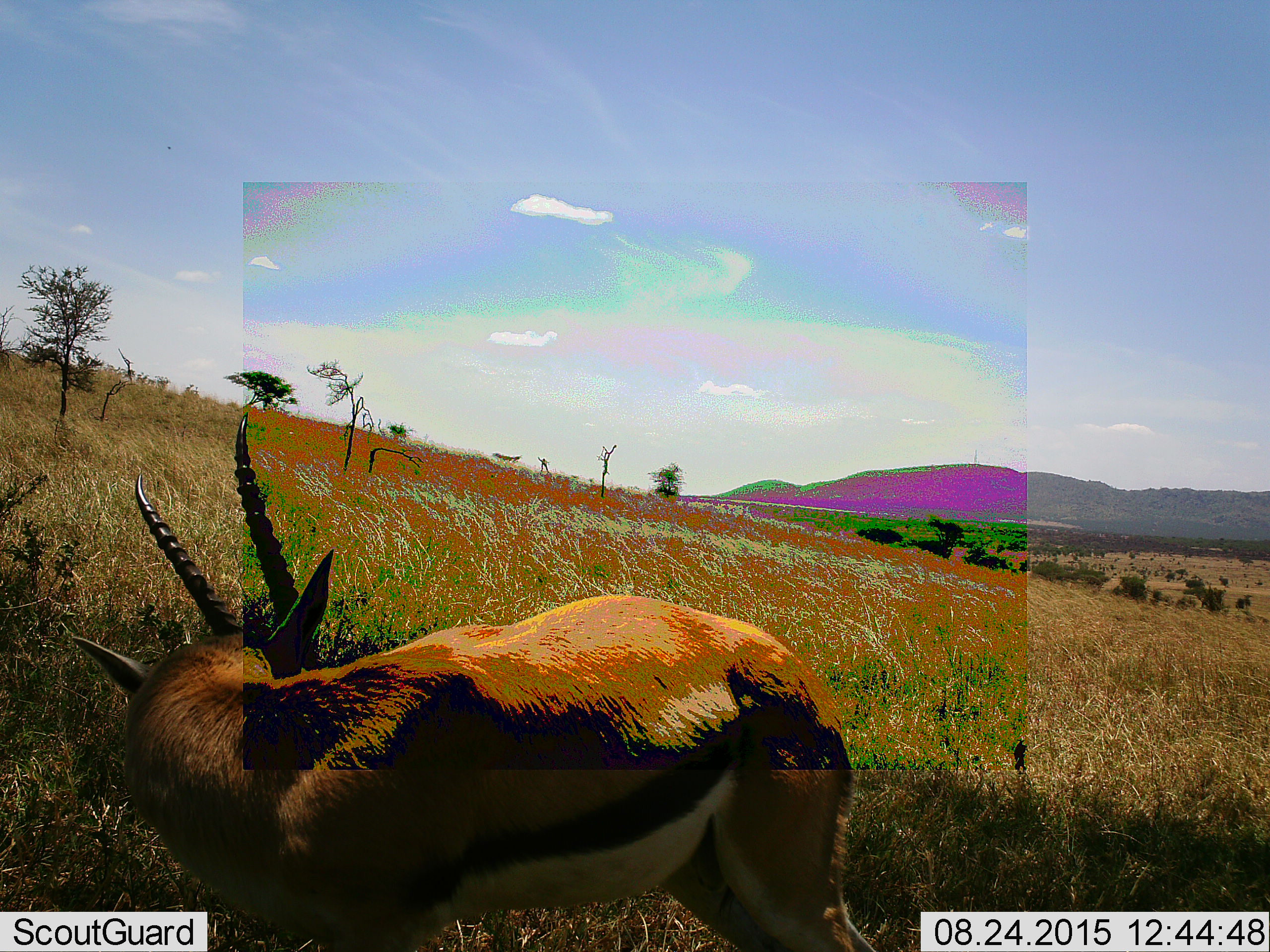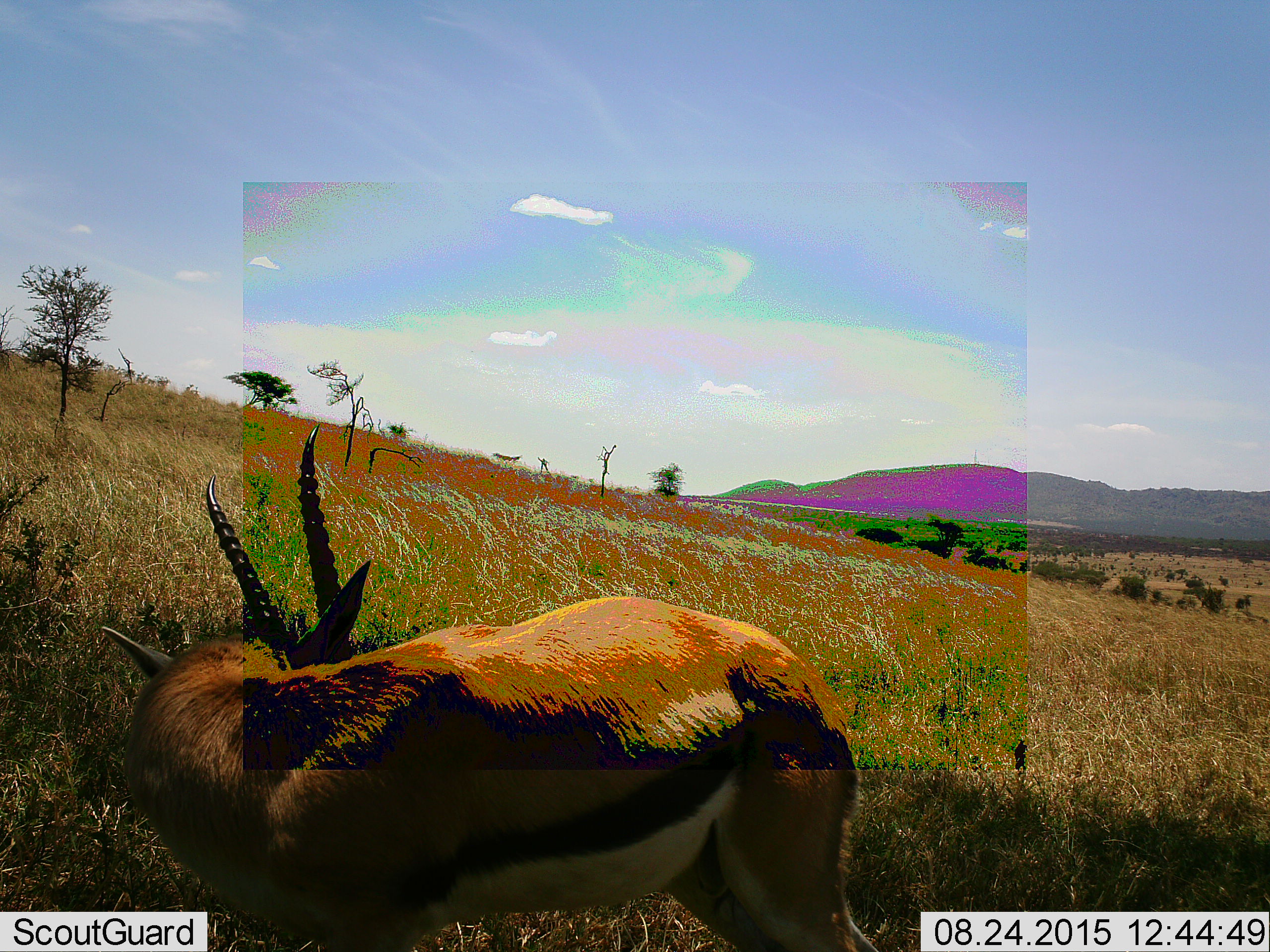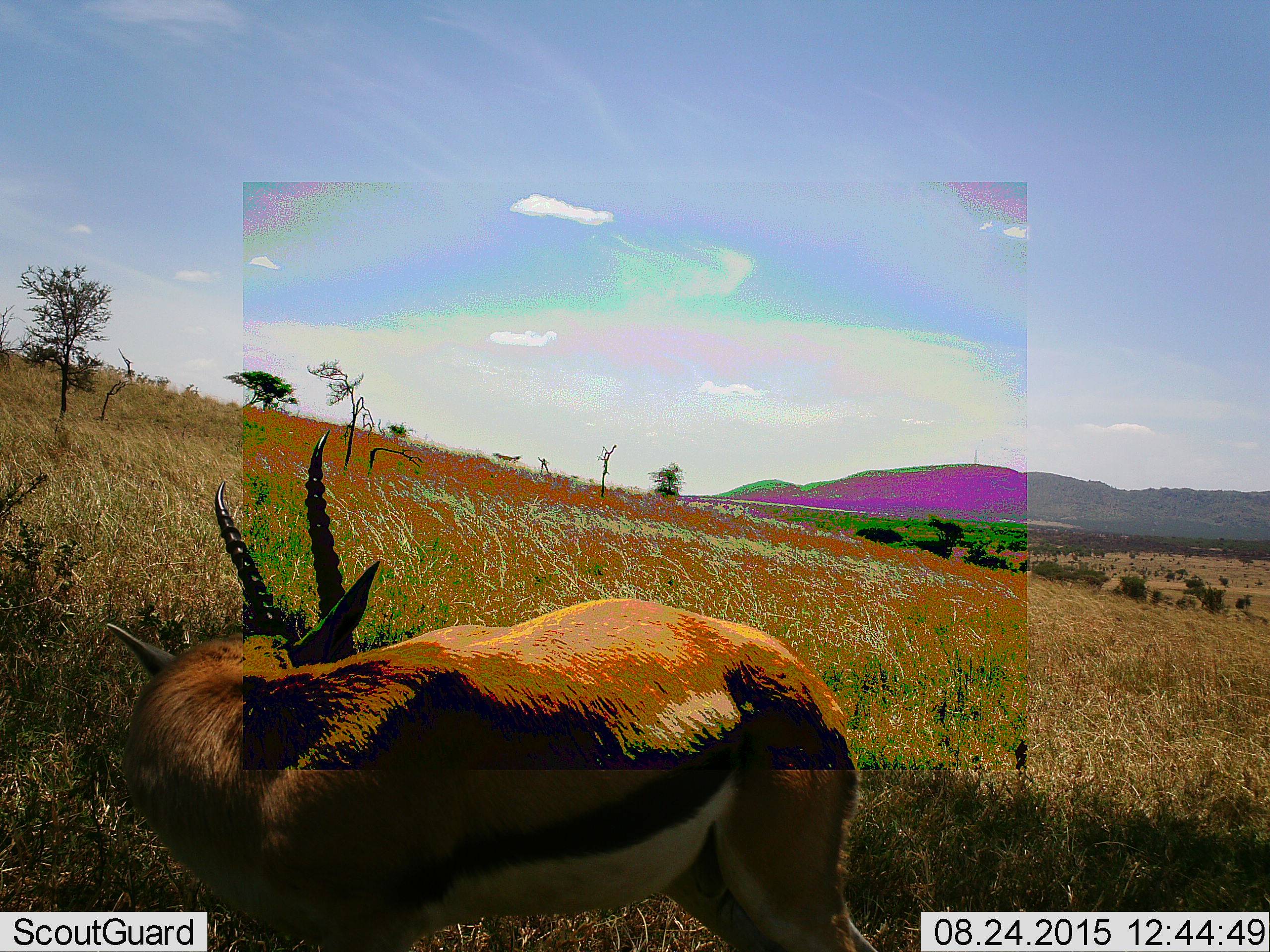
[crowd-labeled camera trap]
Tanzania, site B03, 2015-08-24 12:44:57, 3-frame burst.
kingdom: Animalia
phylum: Chordata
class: Mammalia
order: Artiodactyla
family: Bovidae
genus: Eudorcas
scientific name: Eudorcas thomsonii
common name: thomson's gazelle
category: gazellethomsons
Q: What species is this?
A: Gazellethomsons (thomson's gazelle) (Eudorcas thomsonii).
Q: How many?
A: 1.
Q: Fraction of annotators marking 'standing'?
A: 94%.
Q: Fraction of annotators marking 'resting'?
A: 0%.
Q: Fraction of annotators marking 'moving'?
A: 0%.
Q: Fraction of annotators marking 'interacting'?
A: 0%.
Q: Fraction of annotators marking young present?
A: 0%.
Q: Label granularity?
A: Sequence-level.